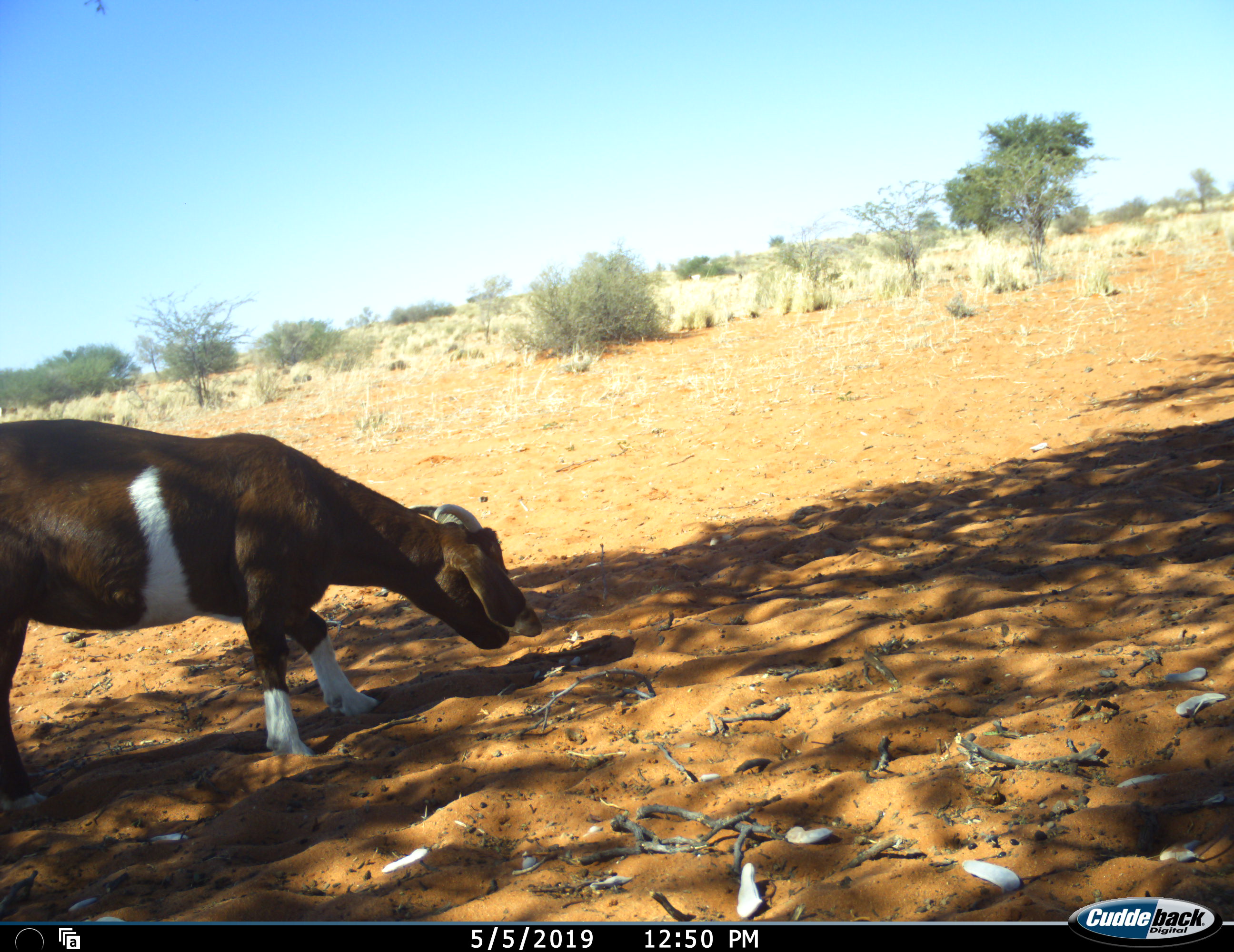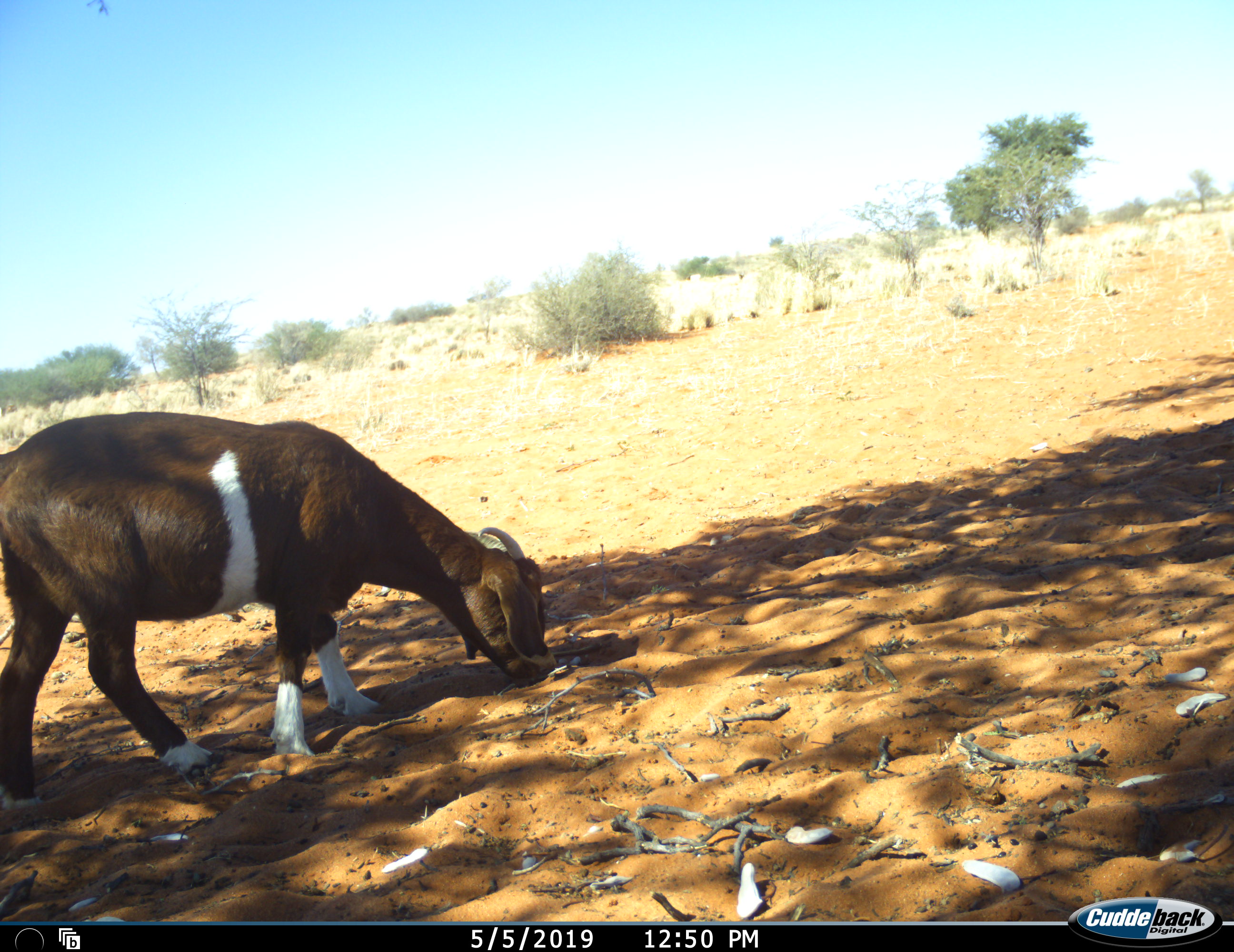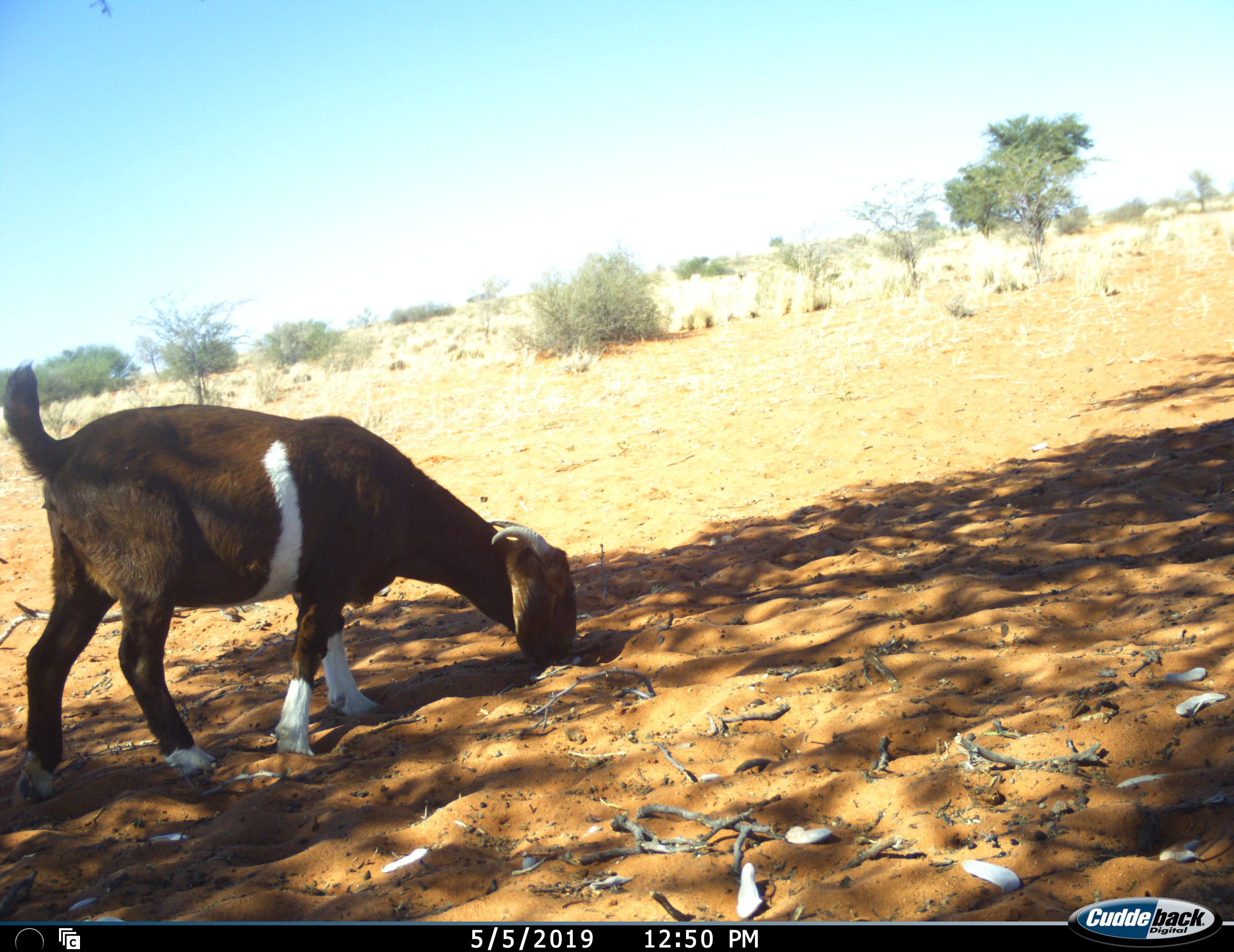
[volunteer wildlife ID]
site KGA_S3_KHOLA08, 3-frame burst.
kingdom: Animalia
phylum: Chordata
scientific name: Vertebrata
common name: domestic animal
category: domesticanimal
Domesticanimal (domestic animal) (Vertebrata), count 1. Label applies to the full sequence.